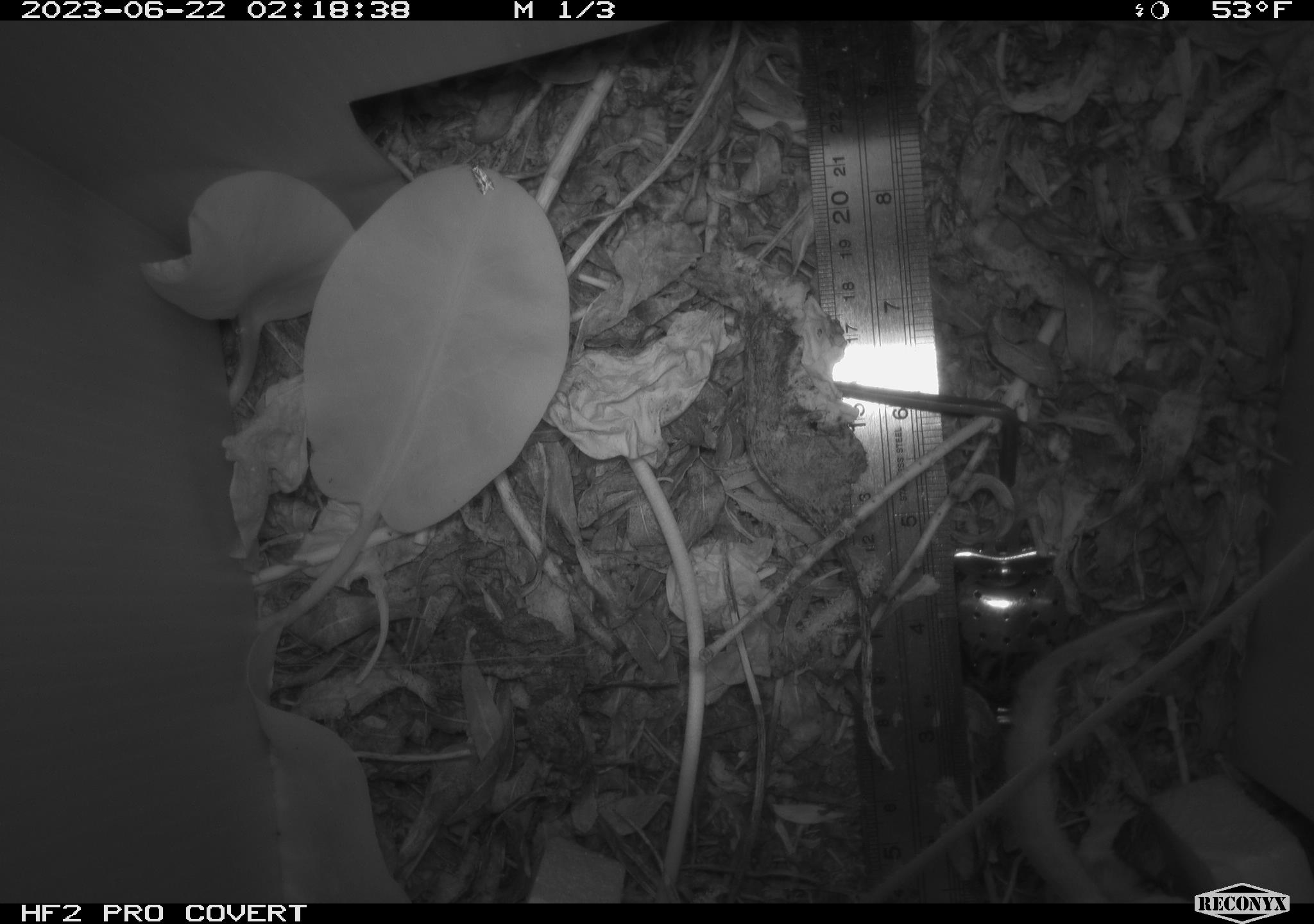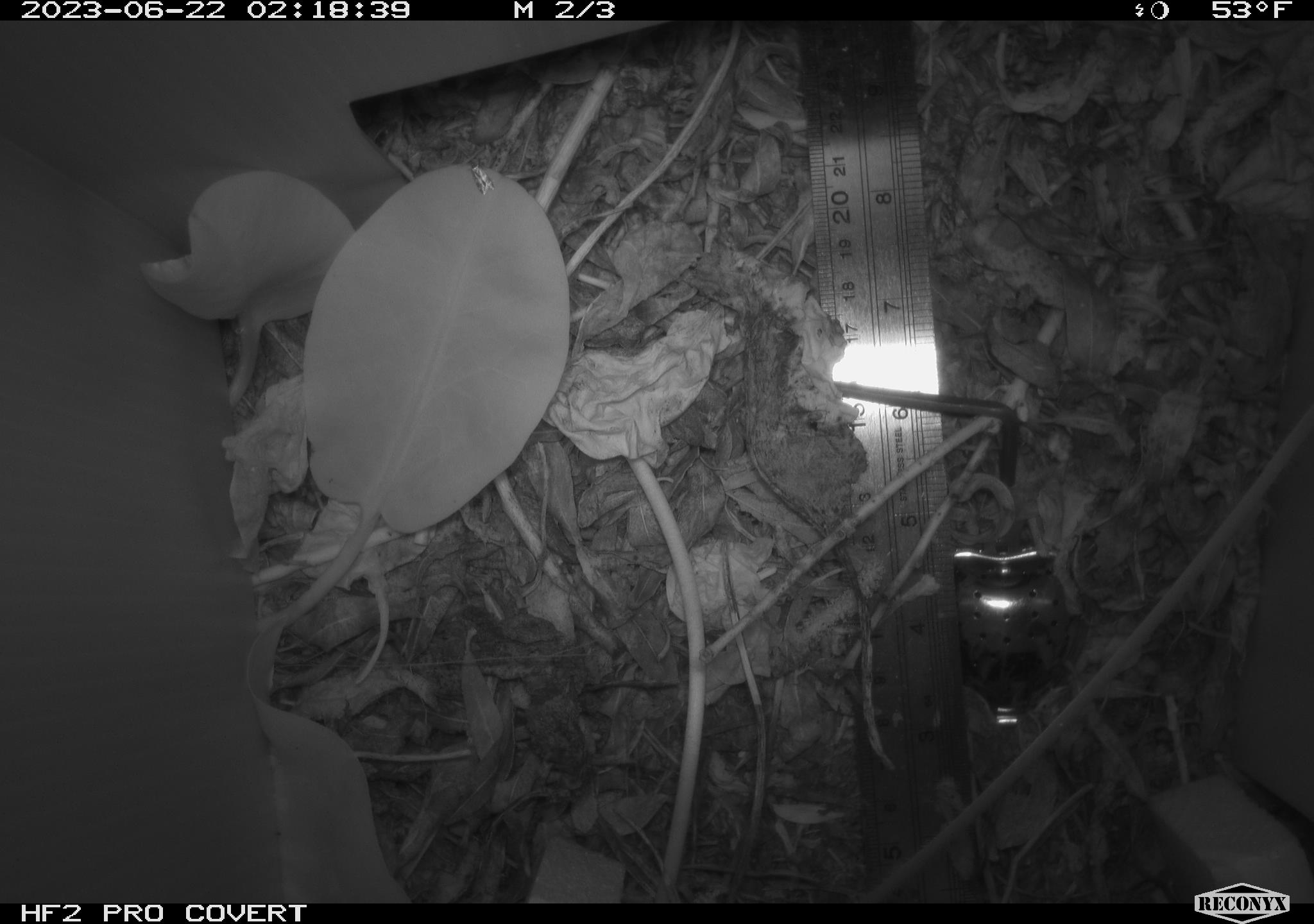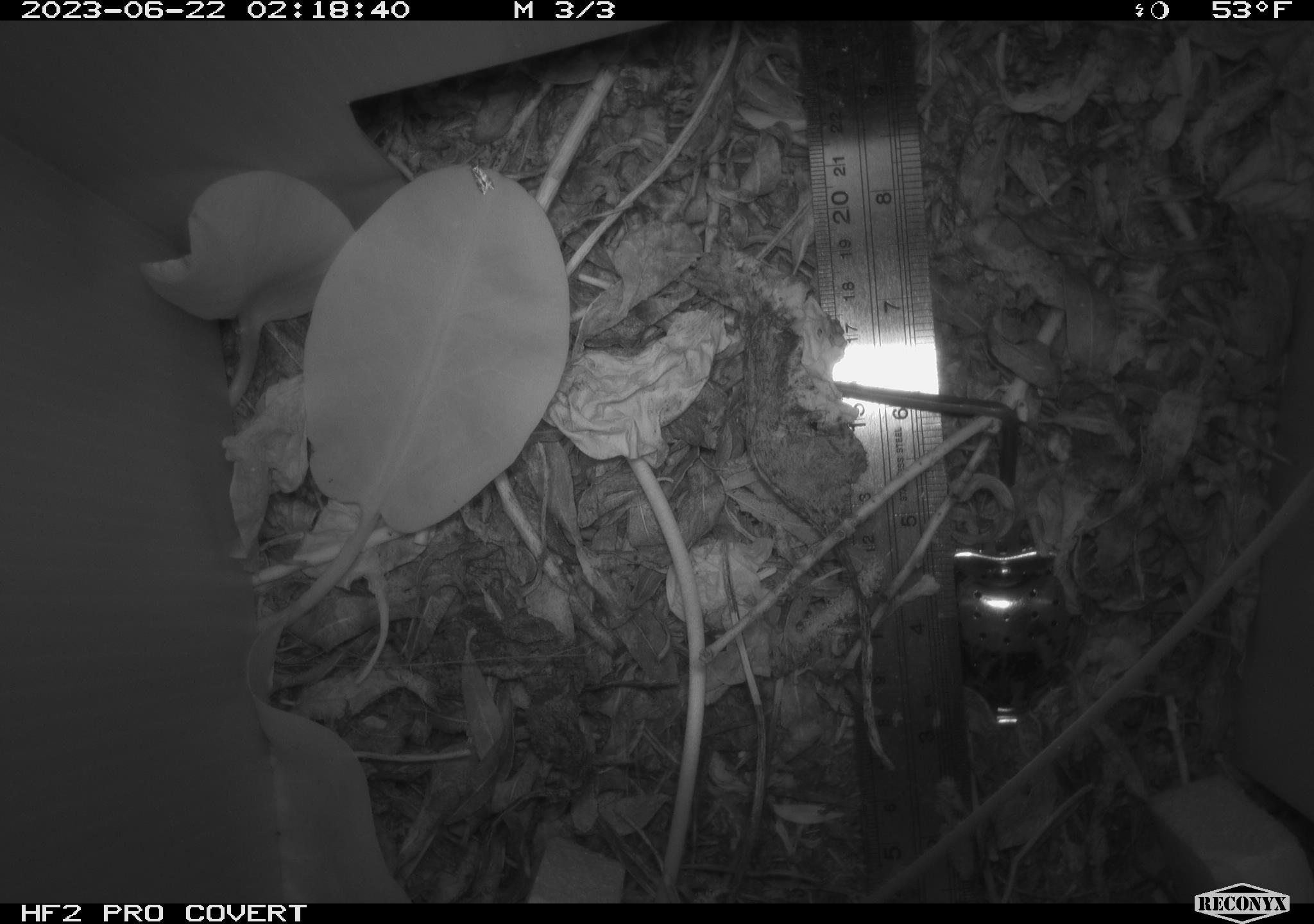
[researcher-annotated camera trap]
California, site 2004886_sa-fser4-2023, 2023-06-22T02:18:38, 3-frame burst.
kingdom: Animalia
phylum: Chordata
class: Mammalia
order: Rodentia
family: Cricetidae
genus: Neotoma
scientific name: Neotoma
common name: pack rat or woodrat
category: neotoma species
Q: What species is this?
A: Neotoma species (pack rat or woodrat) (Neotoma).